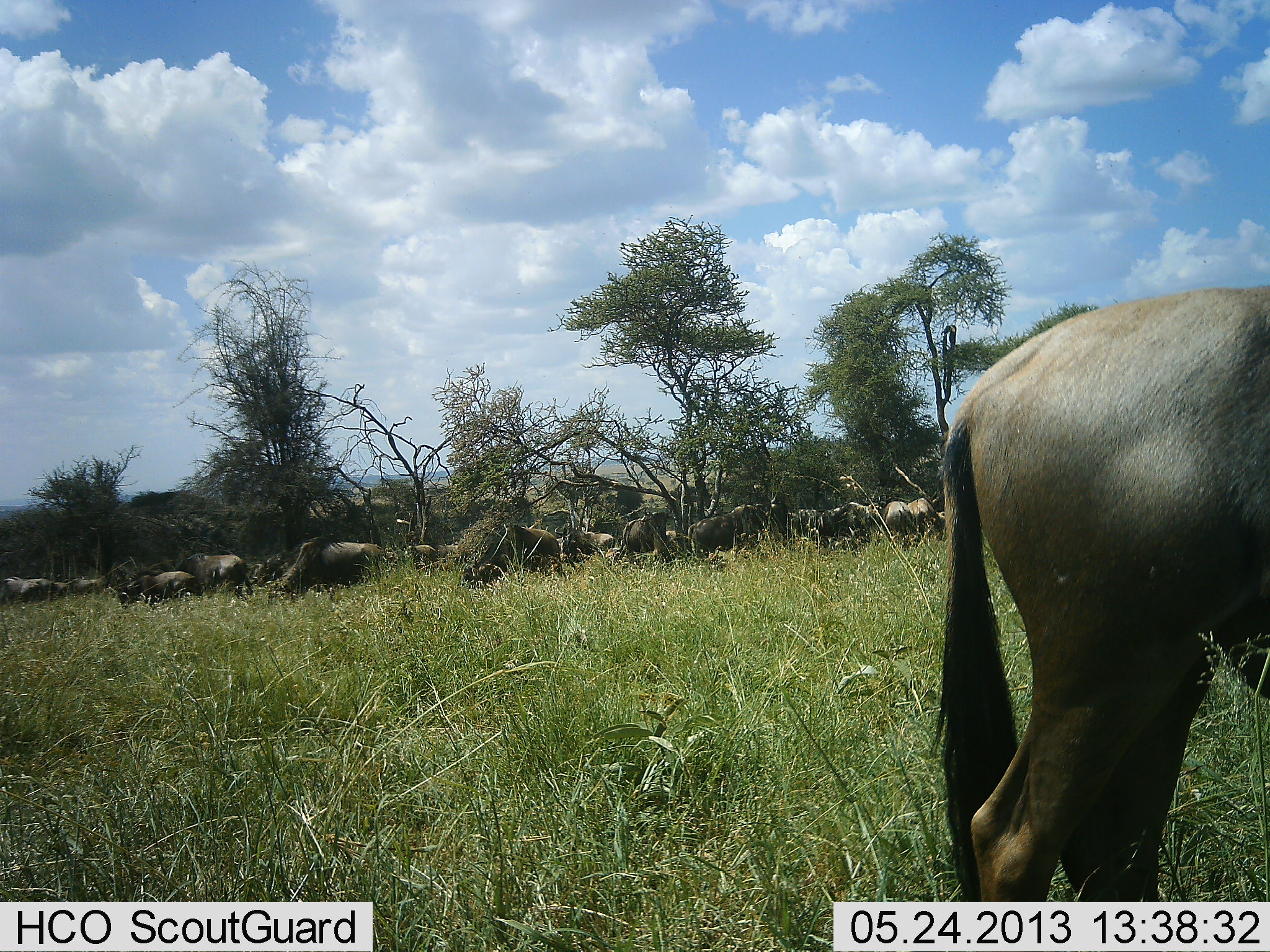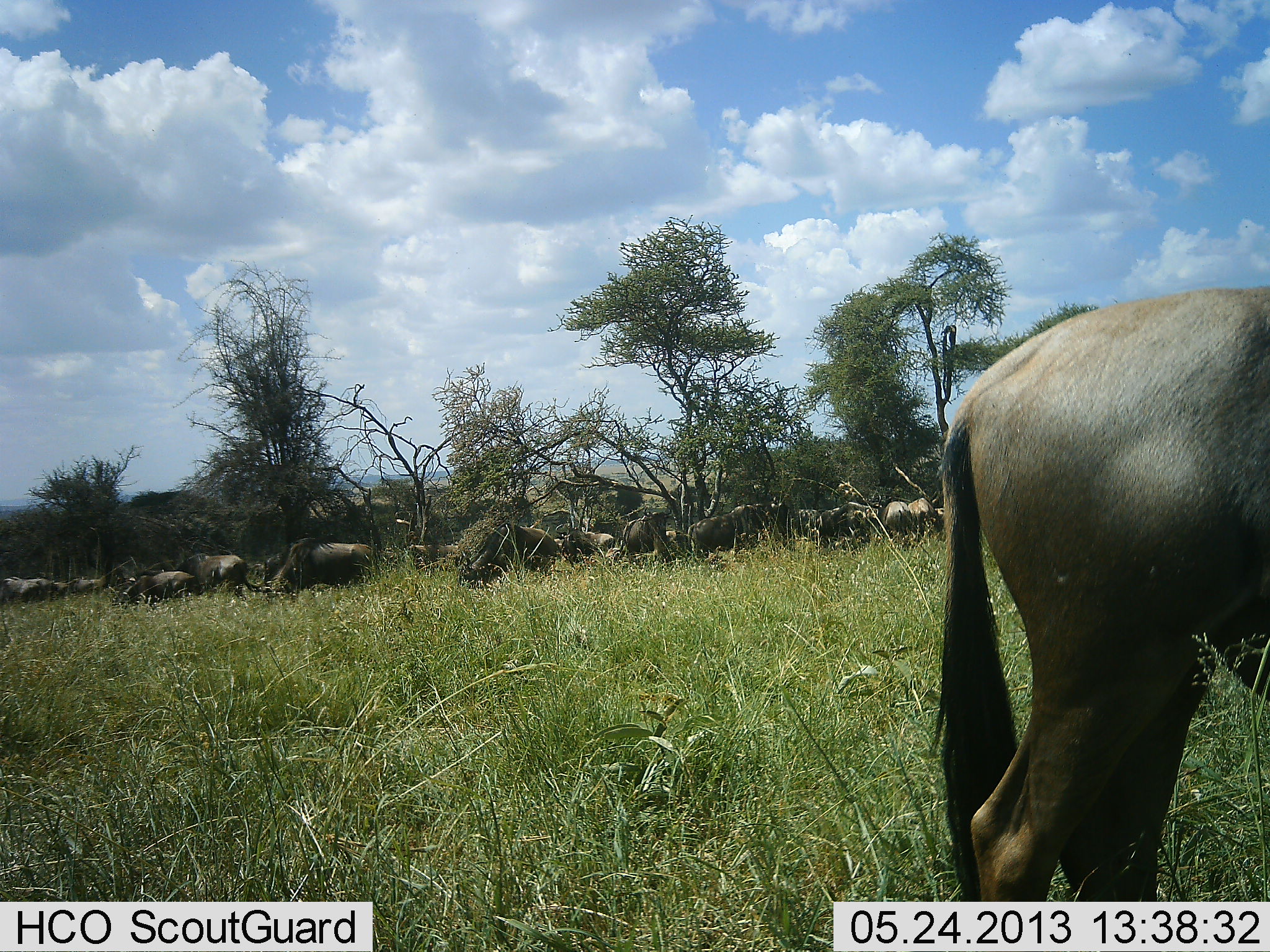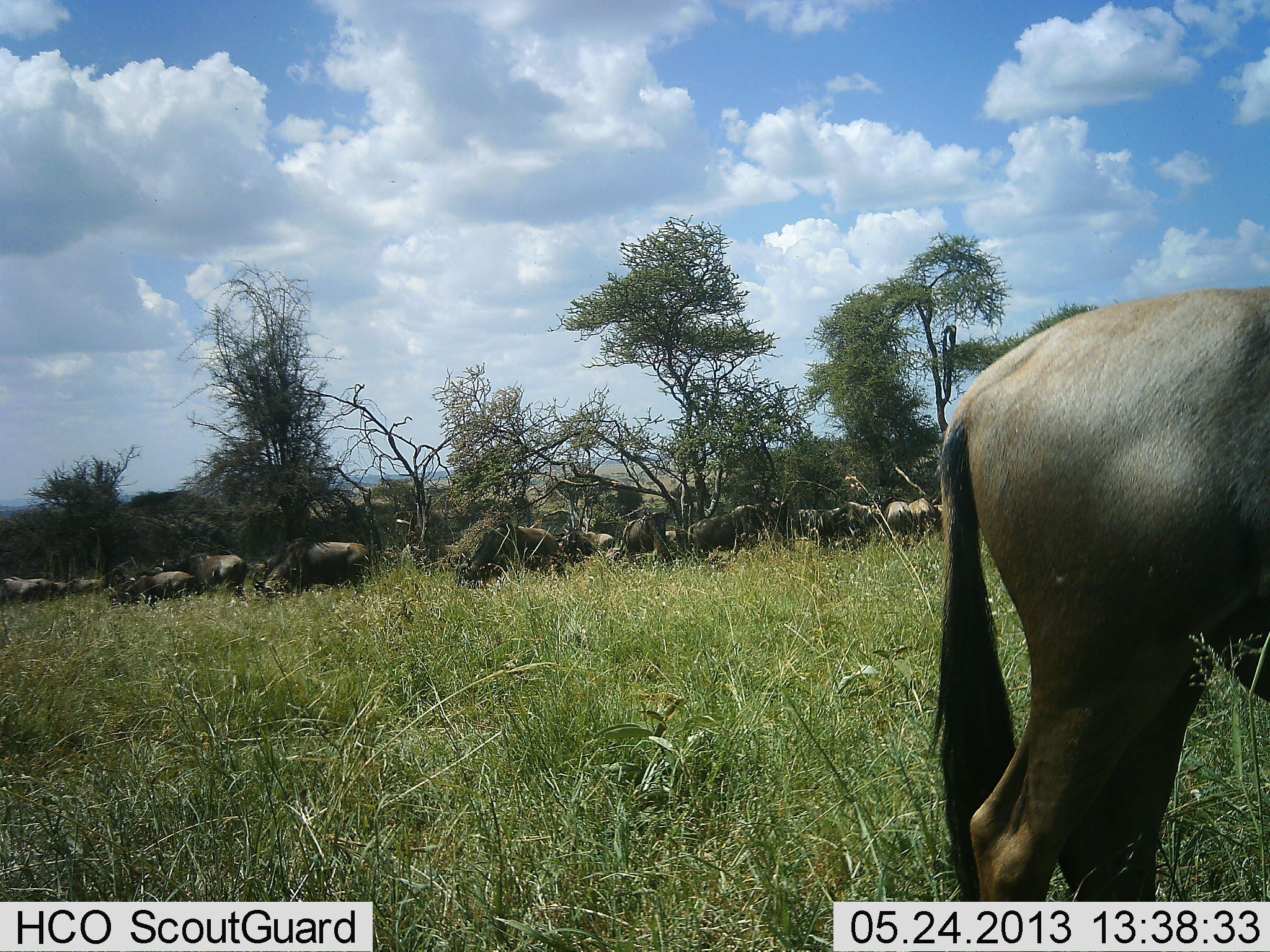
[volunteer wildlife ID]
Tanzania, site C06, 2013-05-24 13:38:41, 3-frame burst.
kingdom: Animalia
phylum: Chordata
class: Mammalia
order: Artiodactyla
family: Bovidae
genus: Connochaetes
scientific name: Connochaetes taurinus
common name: blue wildebeest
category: wildebeest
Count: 11-50.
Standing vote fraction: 70%.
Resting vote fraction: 0%.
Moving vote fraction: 20%.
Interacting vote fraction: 0%.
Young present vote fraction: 0%.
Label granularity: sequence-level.